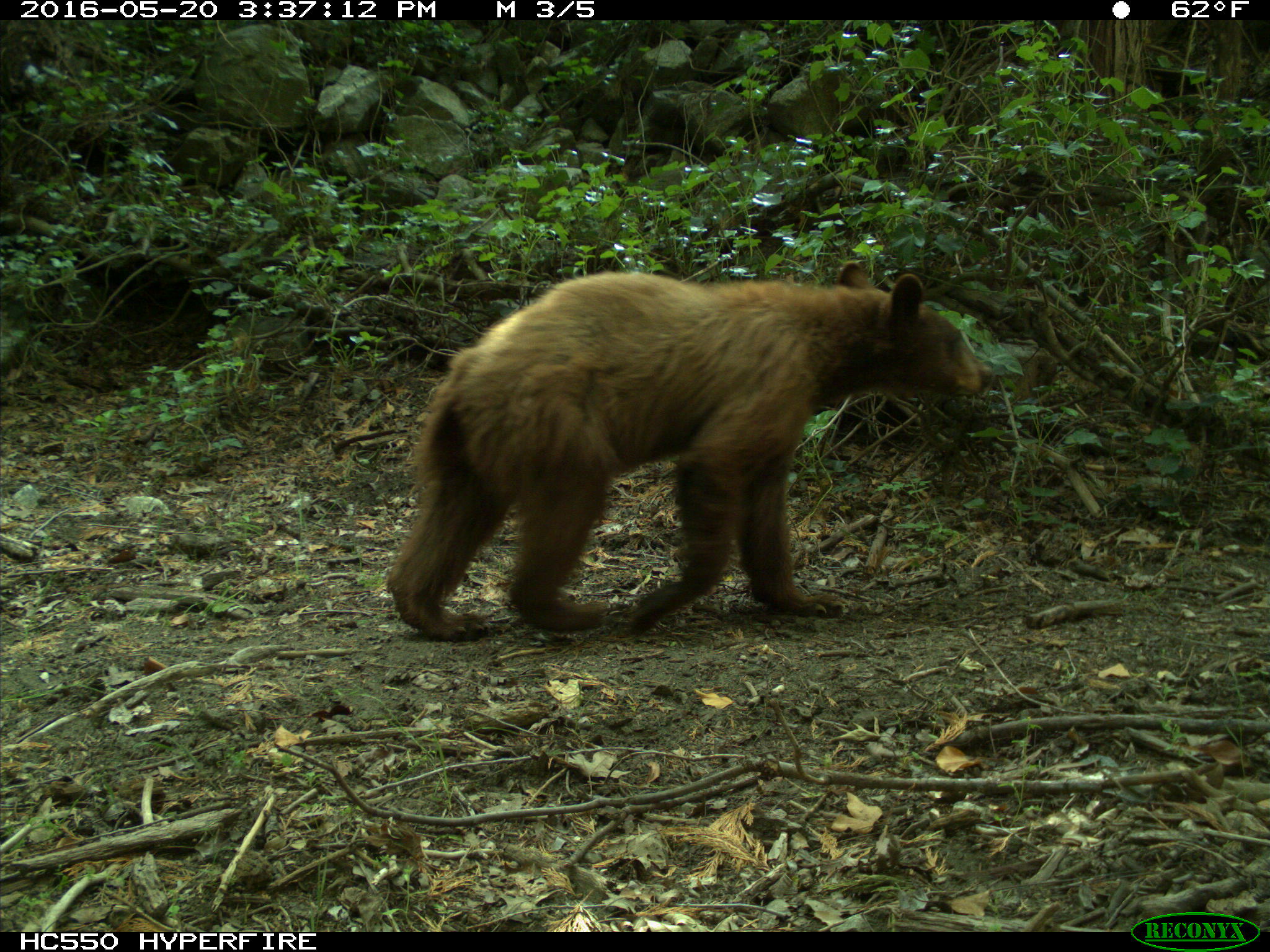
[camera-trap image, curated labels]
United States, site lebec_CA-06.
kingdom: Animalia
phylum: Chordata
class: Mammalia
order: Carnivora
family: Ursidae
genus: Ursus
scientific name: Ursus americanus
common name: american black bear